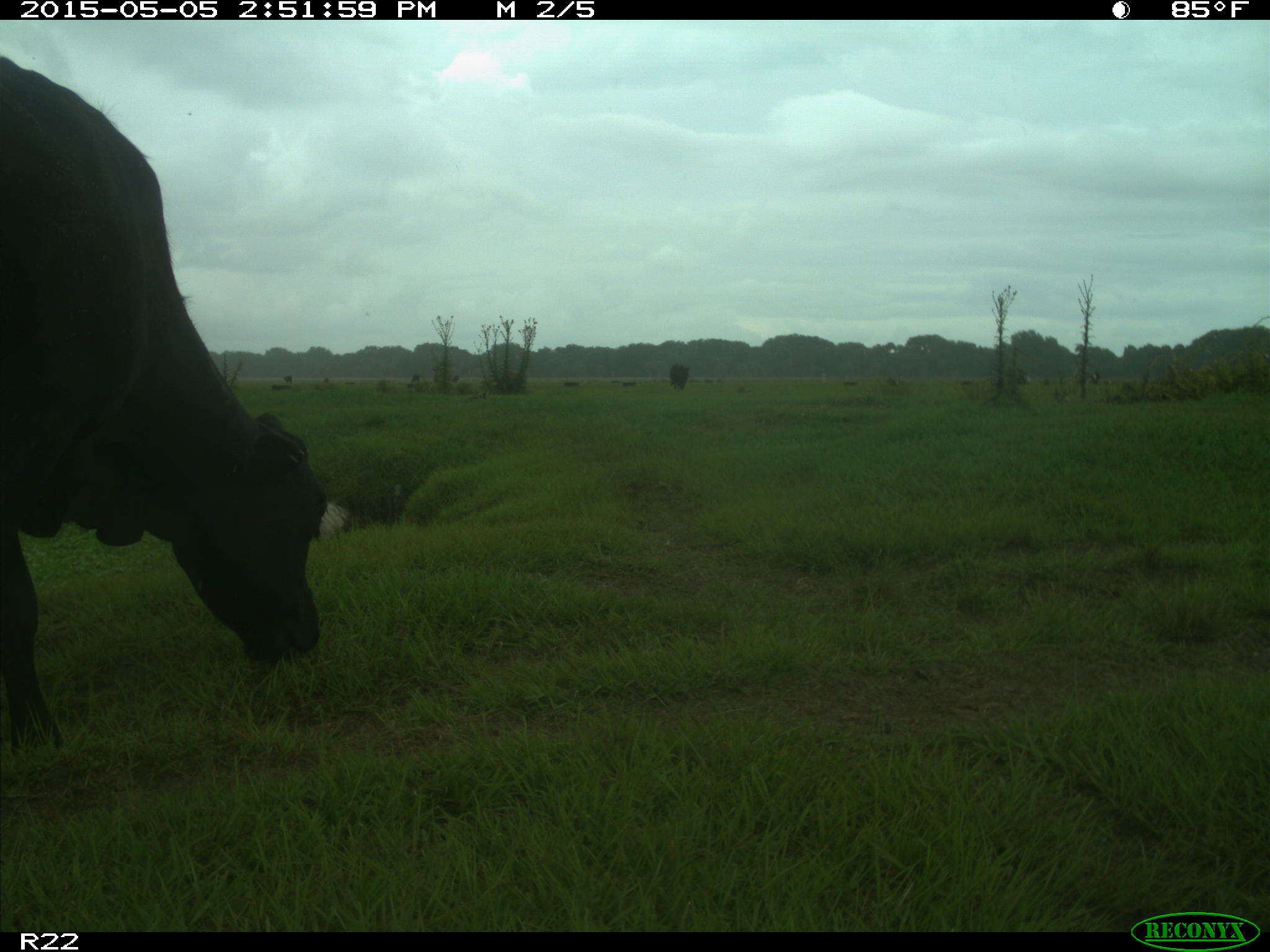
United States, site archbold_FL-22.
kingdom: Animalia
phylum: Chordata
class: Mammalia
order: Artiodactyla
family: Bovidae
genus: Bos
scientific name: Bos taurus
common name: domestic cow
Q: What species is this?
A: Bos taurus (domestic cow).